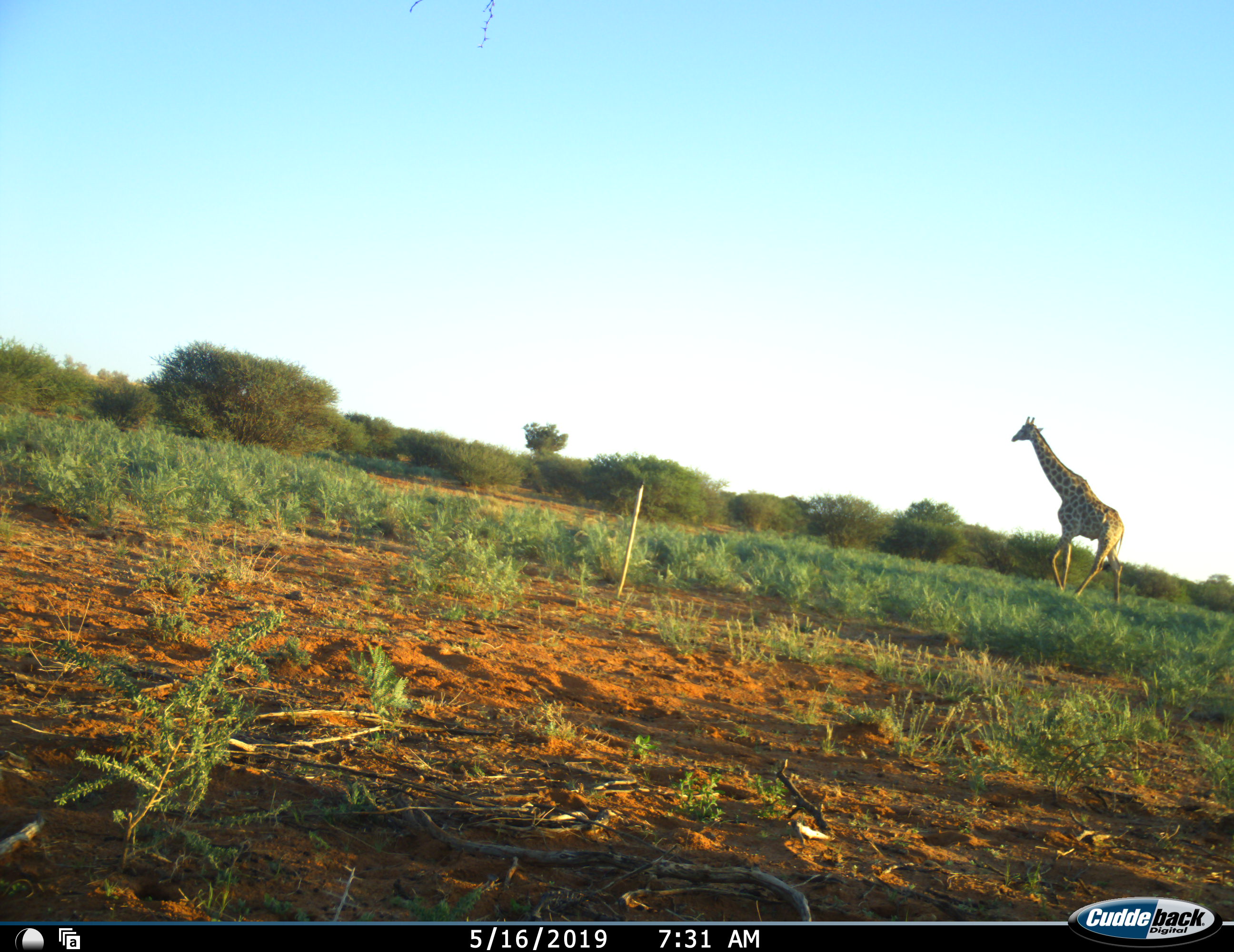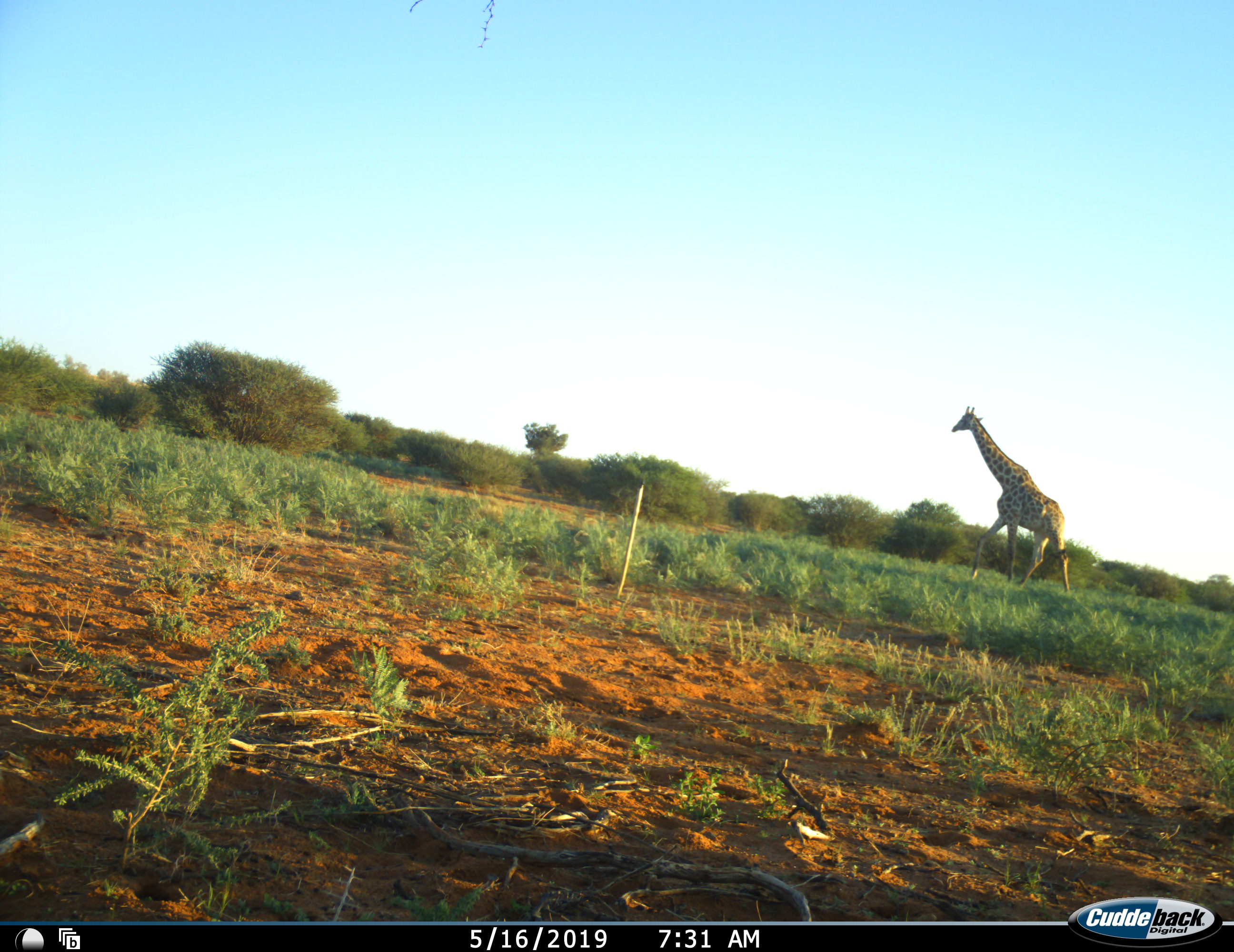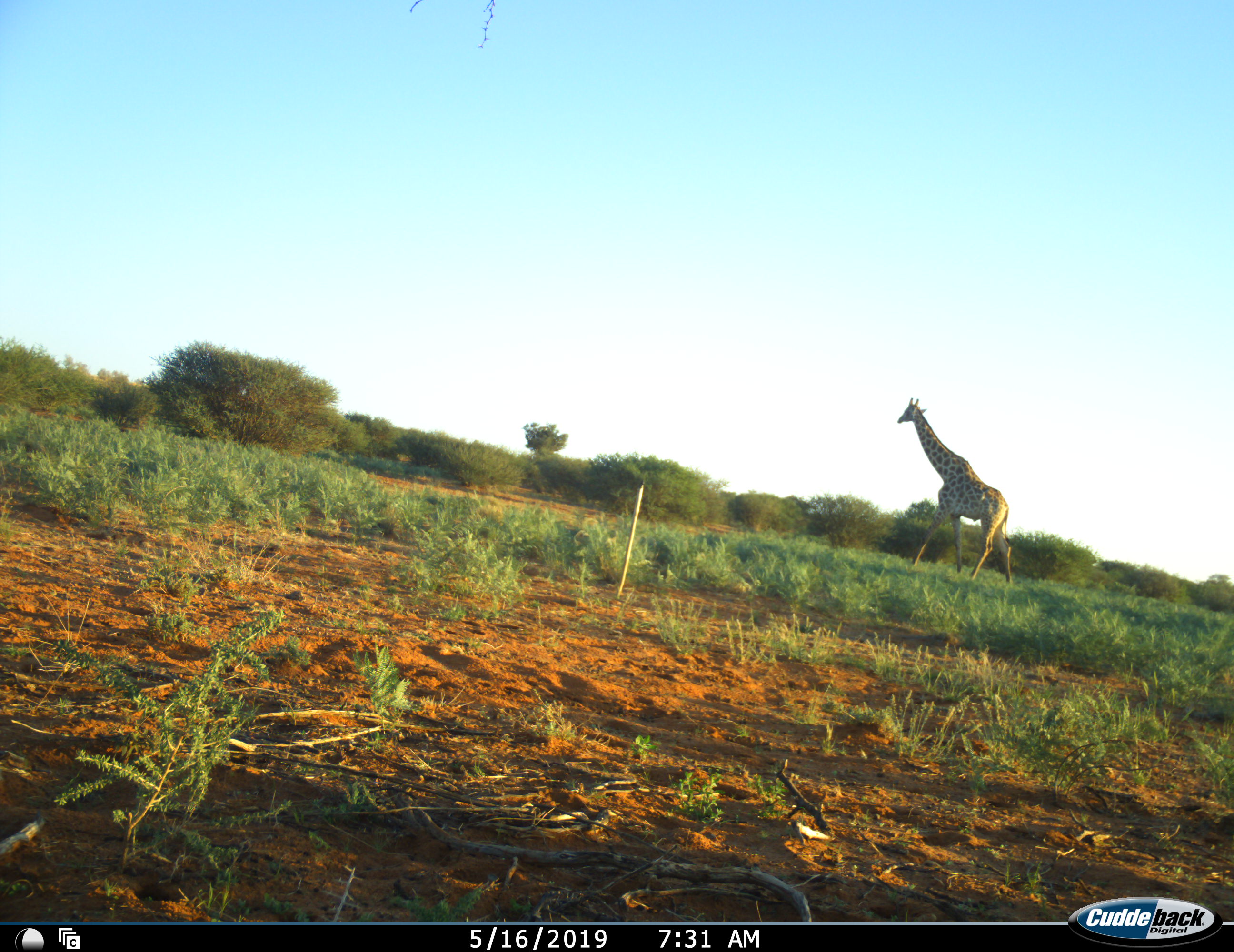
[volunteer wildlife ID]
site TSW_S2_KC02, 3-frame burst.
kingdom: Animalia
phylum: Chordata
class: Mammalia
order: Artiodactyla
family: Giraffidae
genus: Giraffa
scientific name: Giraffa camelopardalis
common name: giraffe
Giraffe (Giraffa camelopardalis), count 1. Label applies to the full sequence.